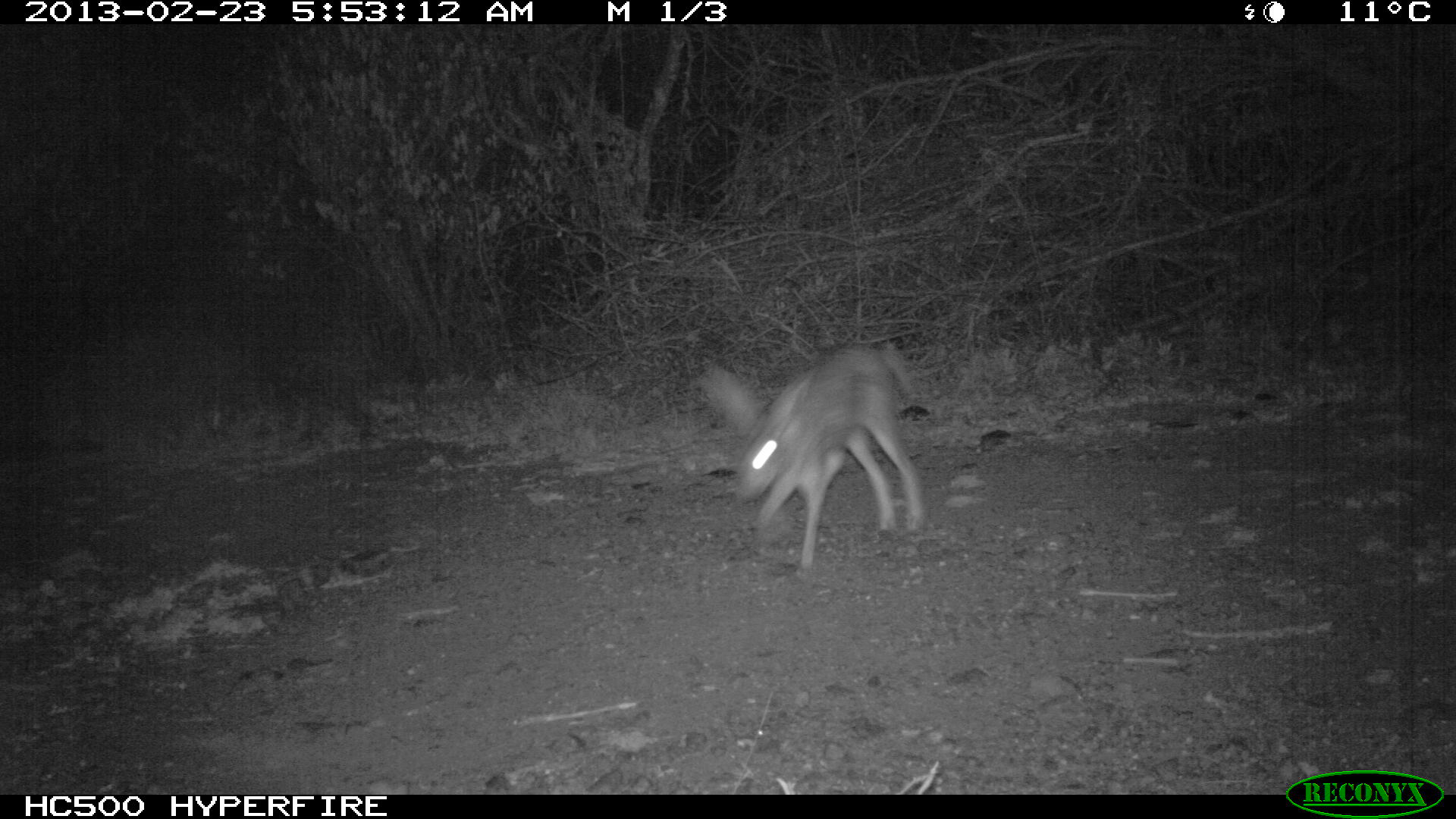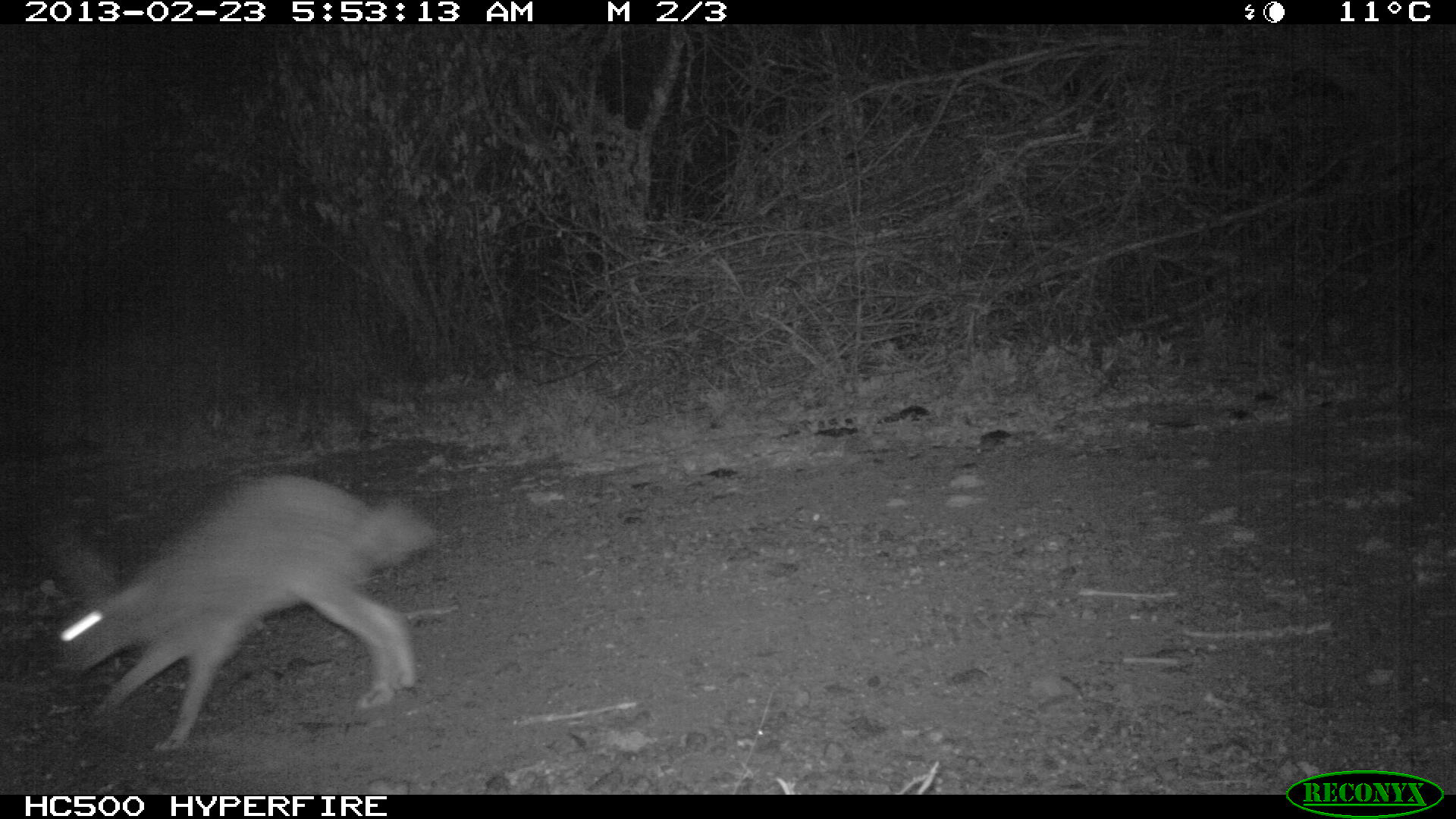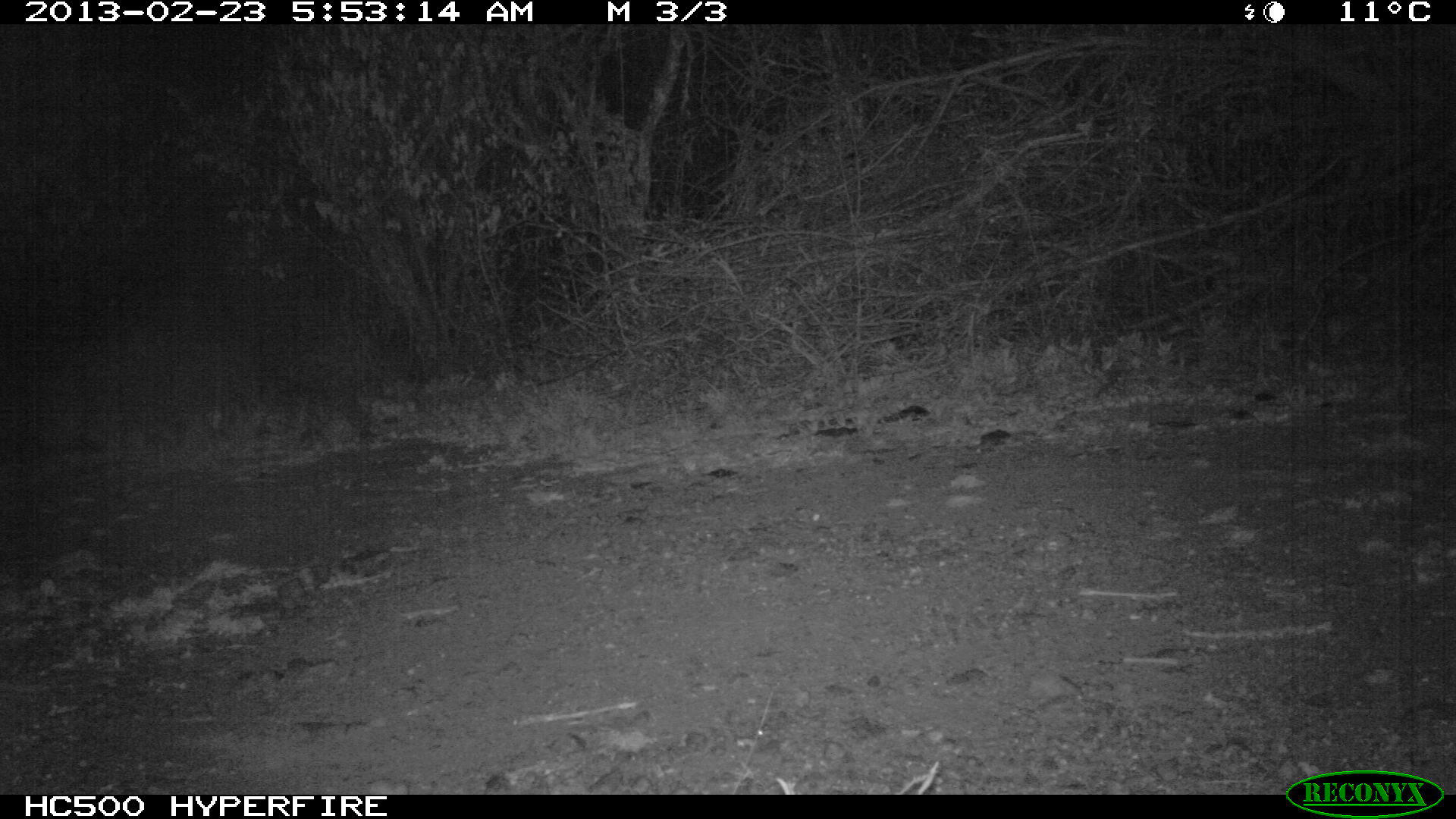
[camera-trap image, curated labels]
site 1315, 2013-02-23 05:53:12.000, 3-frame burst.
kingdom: Animalia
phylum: Chordata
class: Mammalia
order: Lagomorpha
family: Leporidae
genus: Lepus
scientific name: Lepus saxatilis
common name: scrub hare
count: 1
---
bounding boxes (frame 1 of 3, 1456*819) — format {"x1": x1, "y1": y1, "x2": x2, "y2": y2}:
lepus saxatilis: {"x1": 708, "y1": 347, "x2": 923, "y2": 567}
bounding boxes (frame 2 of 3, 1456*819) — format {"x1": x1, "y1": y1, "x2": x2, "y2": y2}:
lepus saxatilis: {"x1": 48, "y1": 469, "x2": 439, "y2": 751}